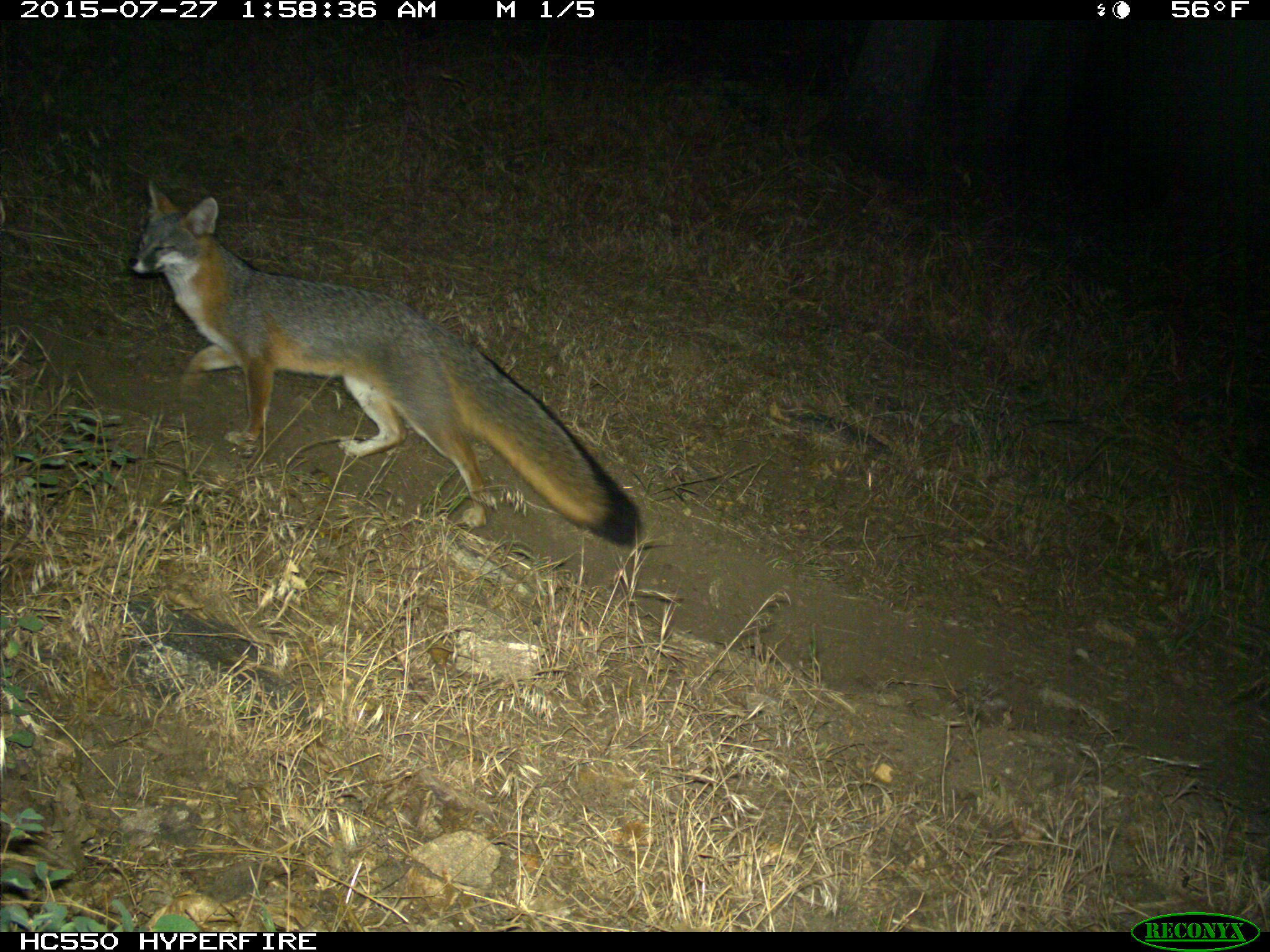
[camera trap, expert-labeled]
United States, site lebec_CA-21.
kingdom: Animalia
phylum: Chordata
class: Mammalia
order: Carnivora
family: Canidae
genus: Urocyon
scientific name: Urocyon cinereoargenteus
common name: gray fox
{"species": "Urocyon cinereoargenteus (gray fox)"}